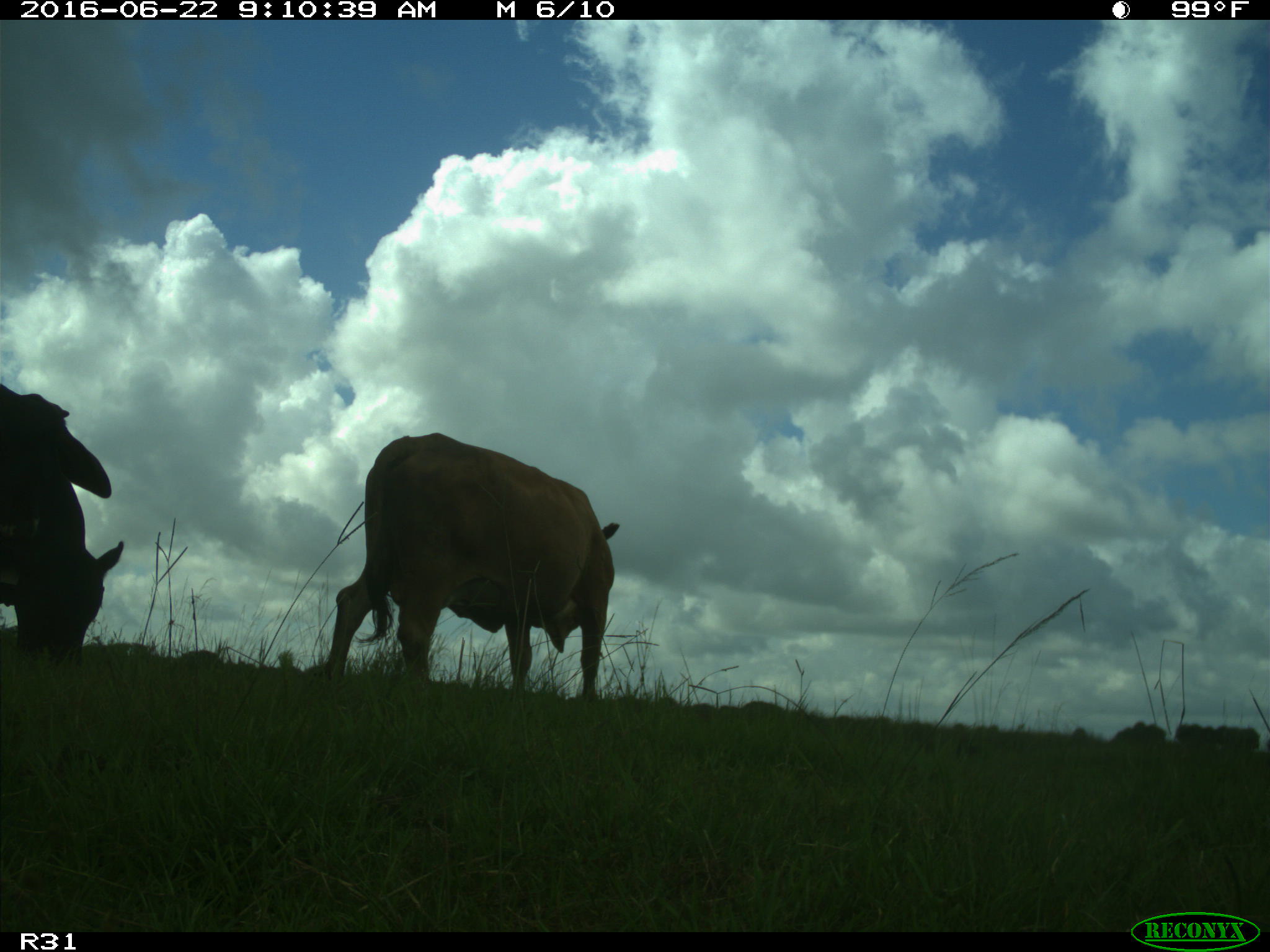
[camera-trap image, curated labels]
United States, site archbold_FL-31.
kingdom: Animalia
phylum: Chordata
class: Mammalia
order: Artiodactyla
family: Bovidae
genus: Bos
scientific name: Bos taurus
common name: domestic cow